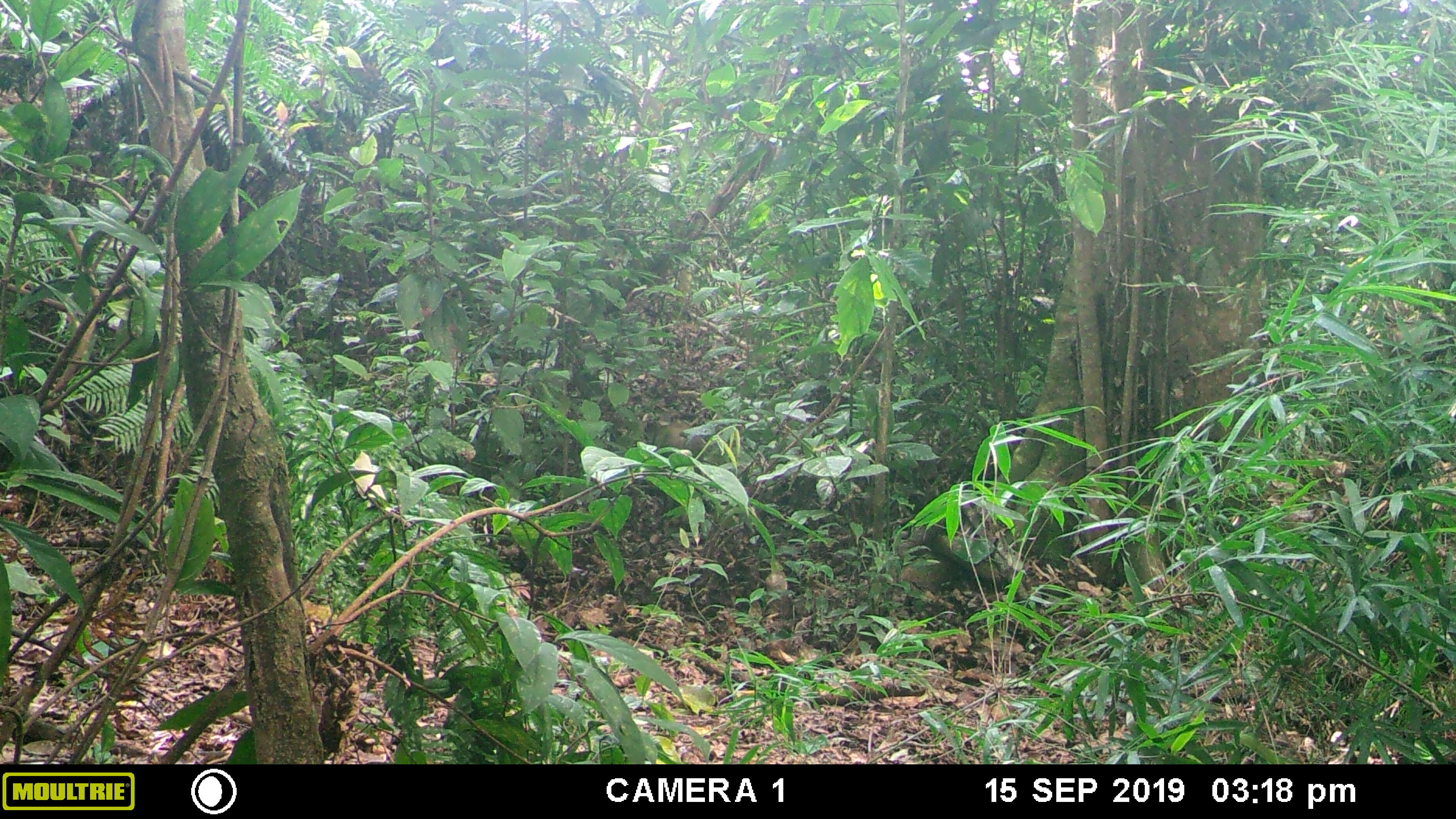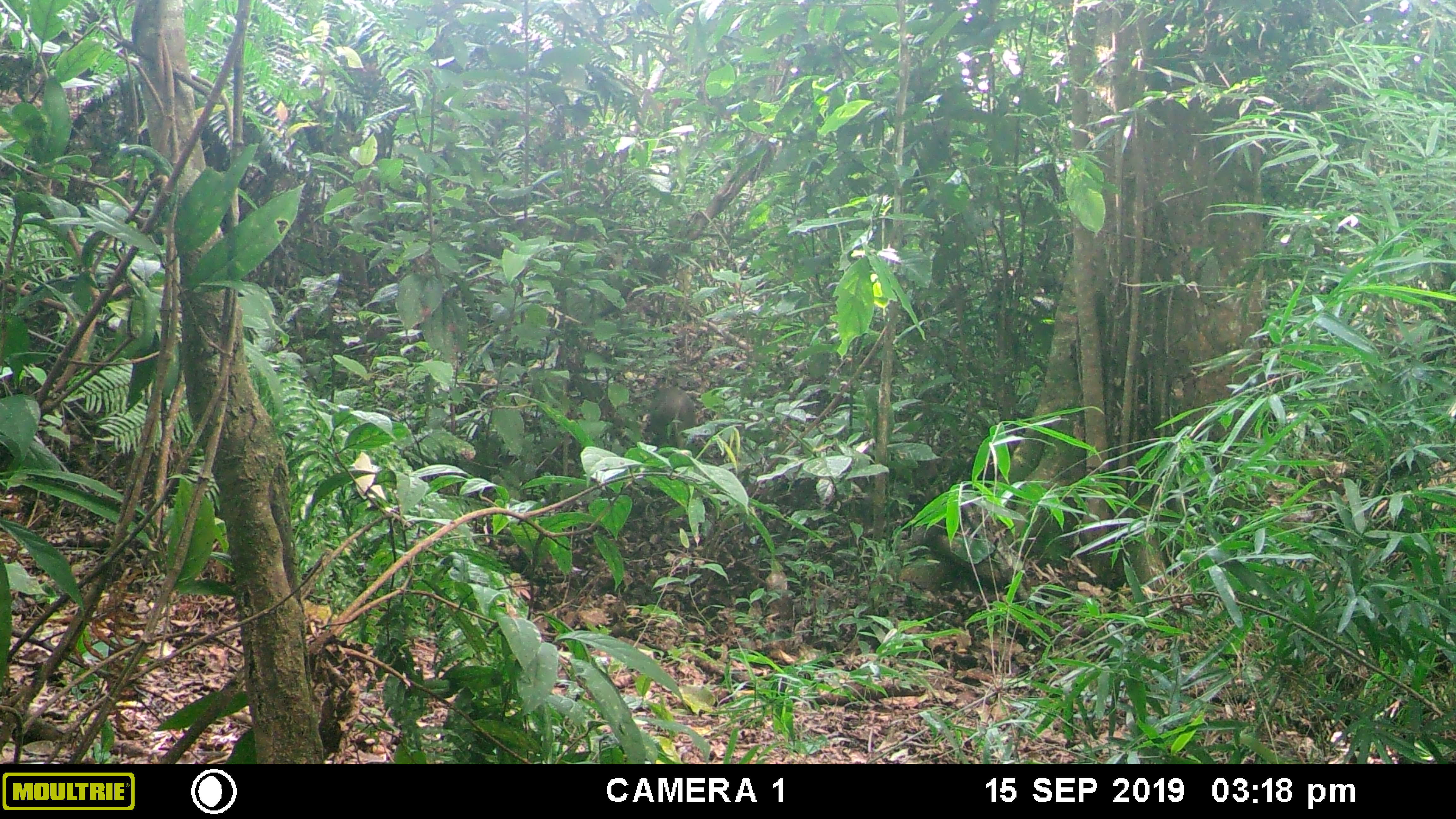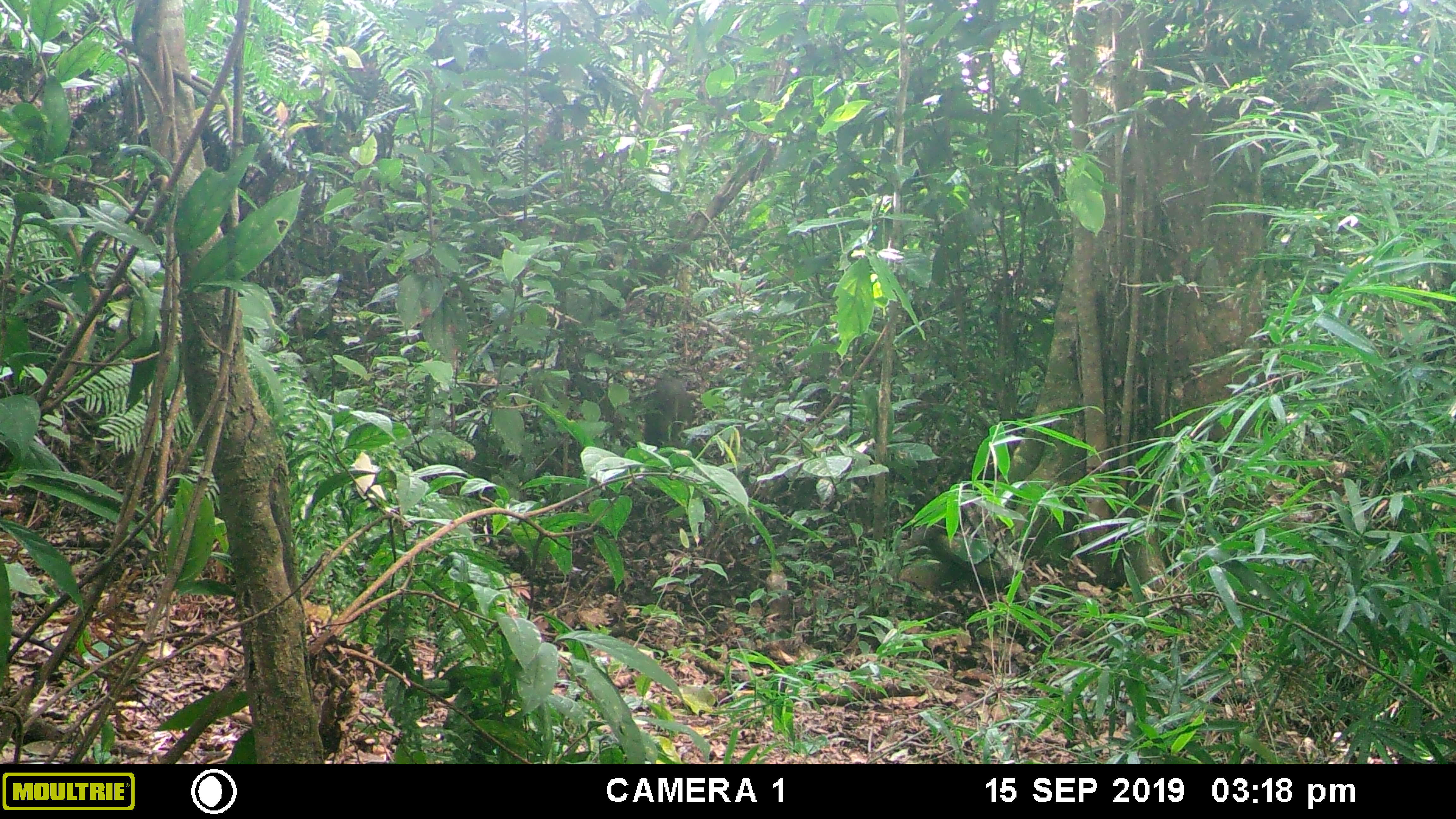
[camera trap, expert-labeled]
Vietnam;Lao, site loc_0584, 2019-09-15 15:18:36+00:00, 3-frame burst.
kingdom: Animalia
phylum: Chordata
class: Mammalia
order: Artiodactyla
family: Suidae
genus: Sus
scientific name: Sus scrofa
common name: eurasian wild pig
Eurasian wild pig (Sus scrofa). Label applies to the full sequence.